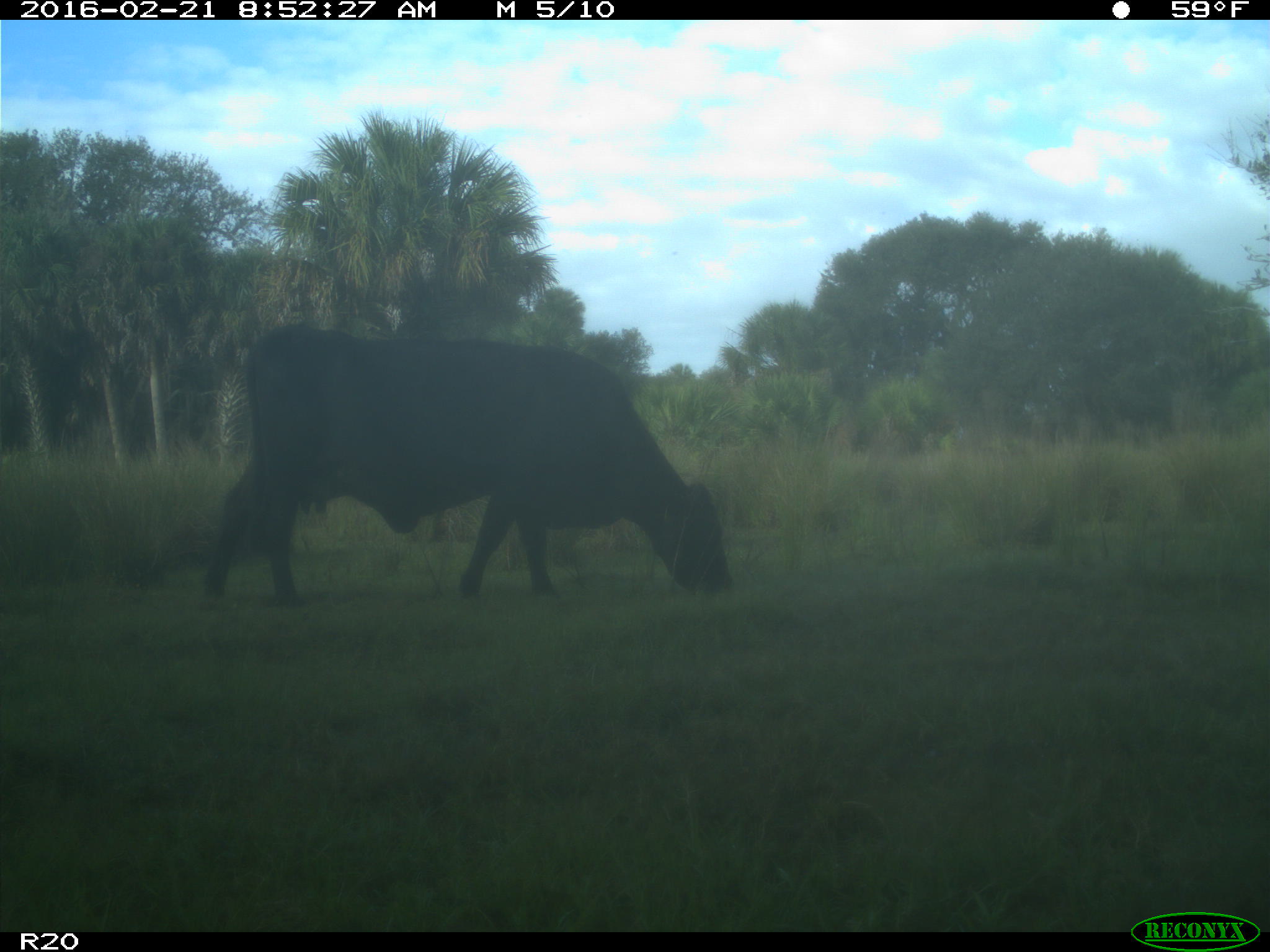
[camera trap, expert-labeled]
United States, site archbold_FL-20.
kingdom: Animalia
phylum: Chordata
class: Mammalia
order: Artiodactyla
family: Bovidae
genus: Bos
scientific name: Bos taurus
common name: domestic cow